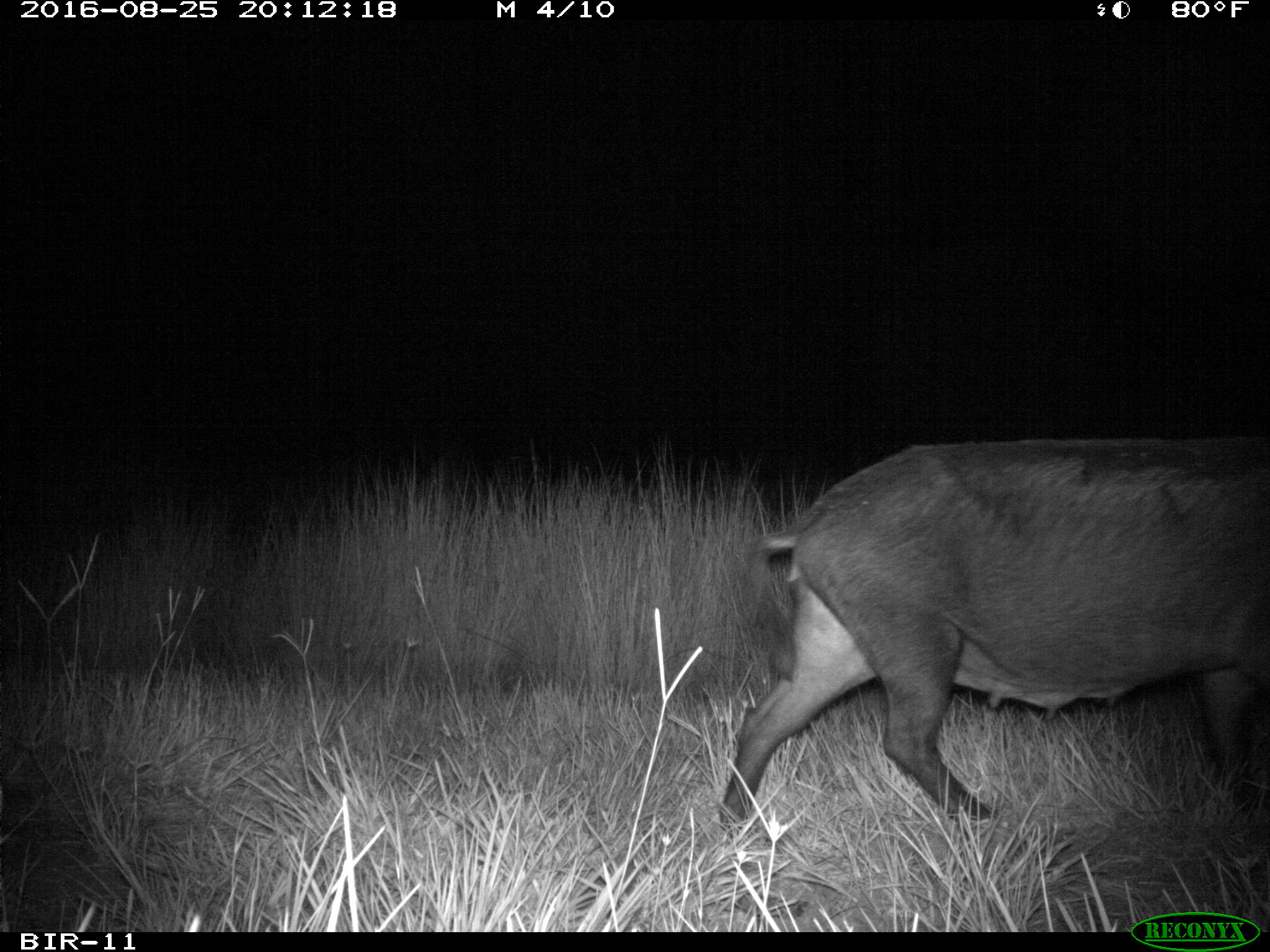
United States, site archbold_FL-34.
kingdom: Animalia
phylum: Chordata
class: Mammalia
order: Artiodactyla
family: Suidae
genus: Sus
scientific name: Sus scrofa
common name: wild boar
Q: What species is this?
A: Sus scrofa (wild boar).